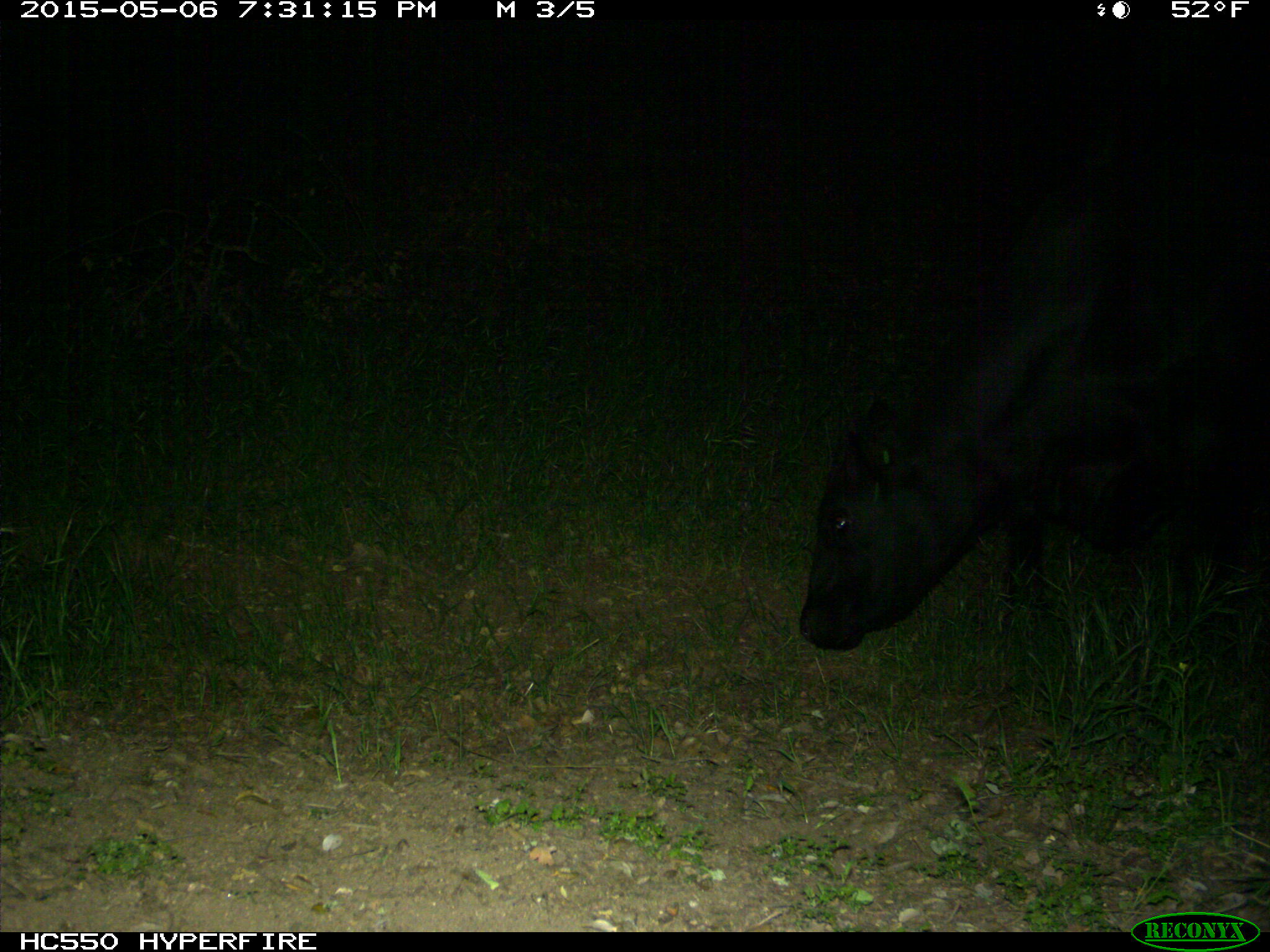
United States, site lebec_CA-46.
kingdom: Animalia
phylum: Chordata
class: Mammalia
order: Artiodactyla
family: Bovidae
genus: Bos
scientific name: Bos taurus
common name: domestic cow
Bos taurus (domestic cow).